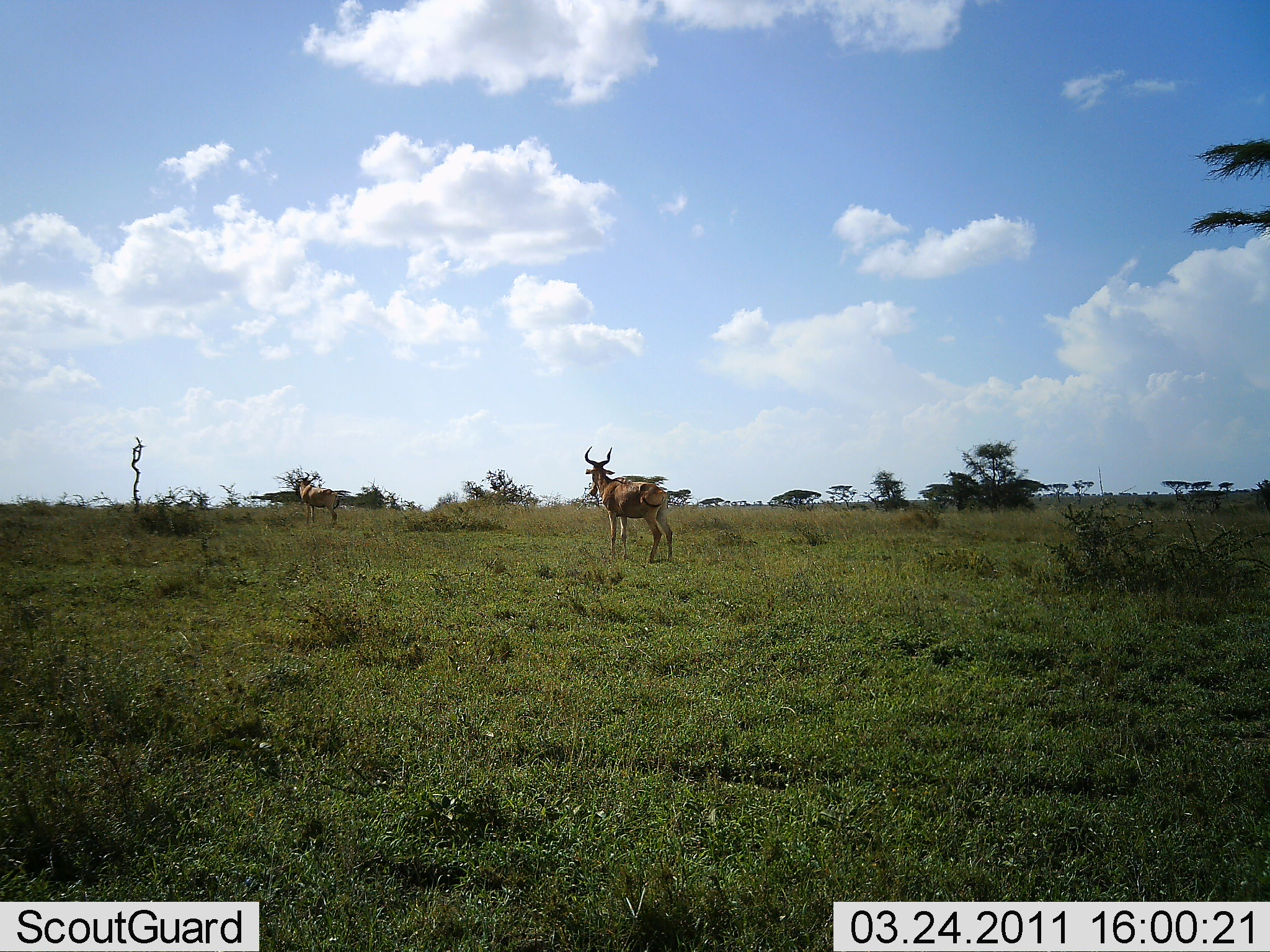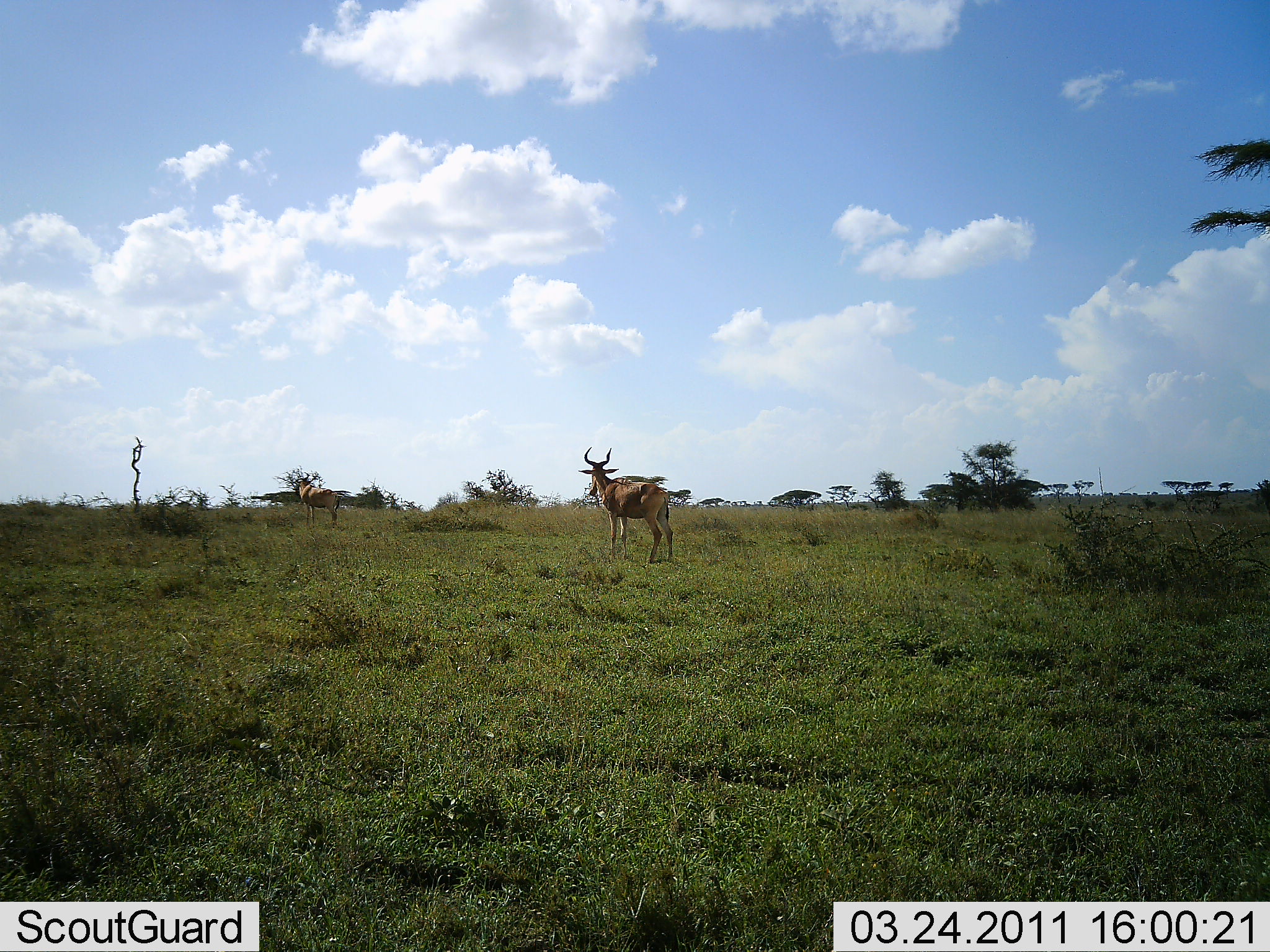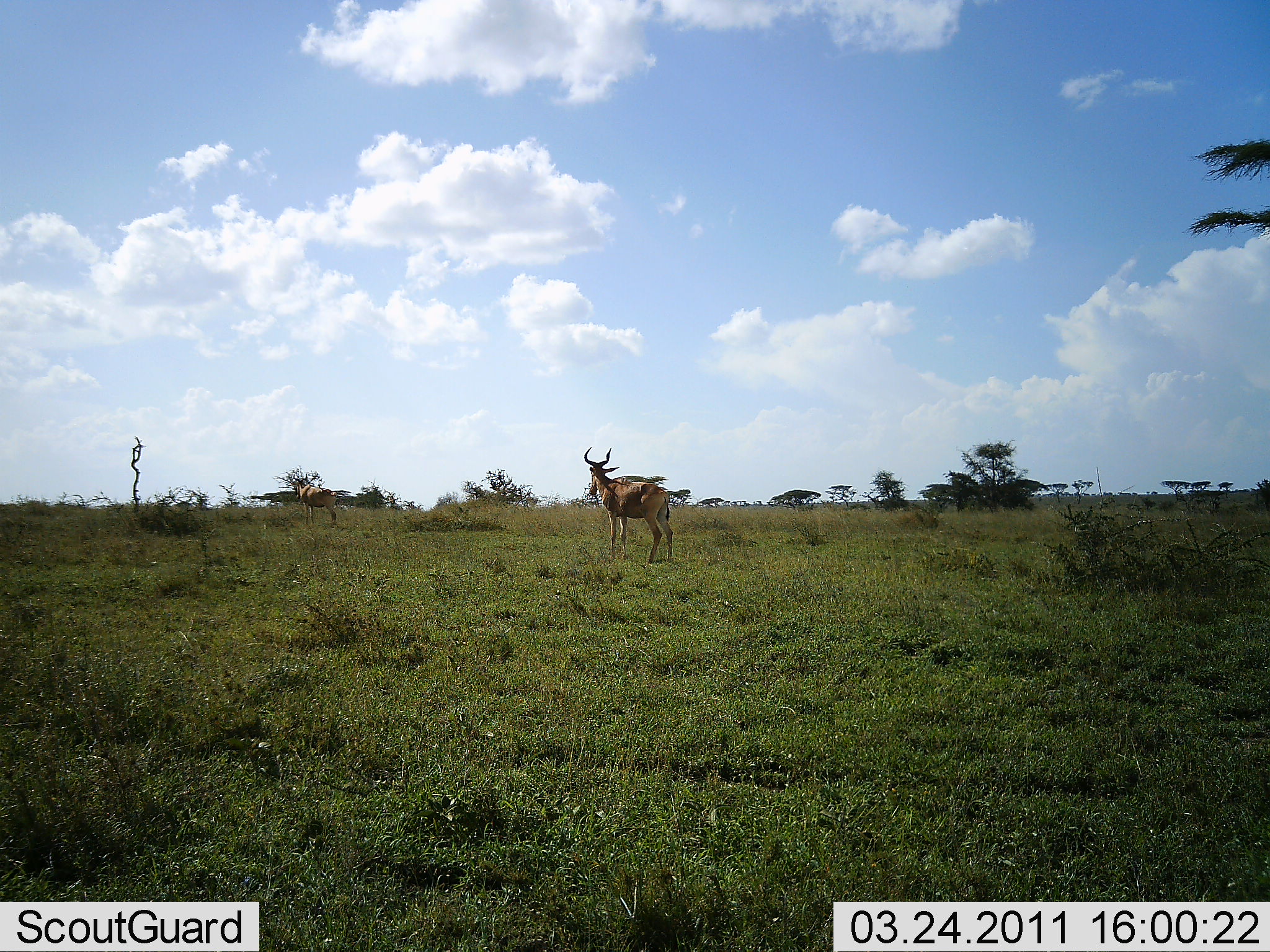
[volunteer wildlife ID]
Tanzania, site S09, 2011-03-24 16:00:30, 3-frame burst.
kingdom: Animalia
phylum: Chordata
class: Mammalia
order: Artiodactyla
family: Bovidae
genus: Alcelaphus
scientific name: Alcelaphus buselaphus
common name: hartebeest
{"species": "hartebeest (Alcelaphus buselaphus)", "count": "1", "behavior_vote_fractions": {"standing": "100%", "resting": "0%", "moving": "8%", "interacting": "0%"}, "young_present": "0%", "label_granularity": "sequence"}